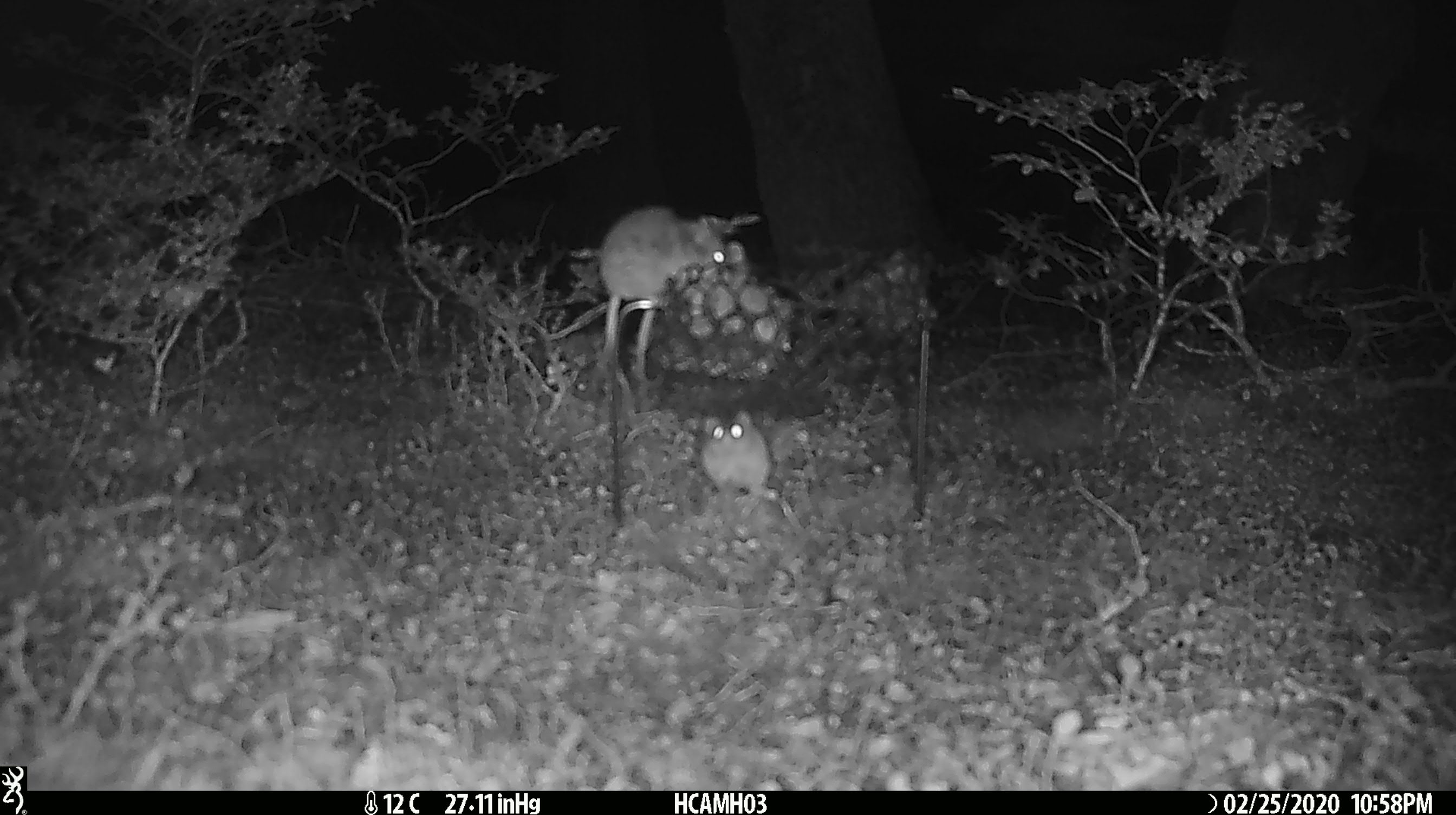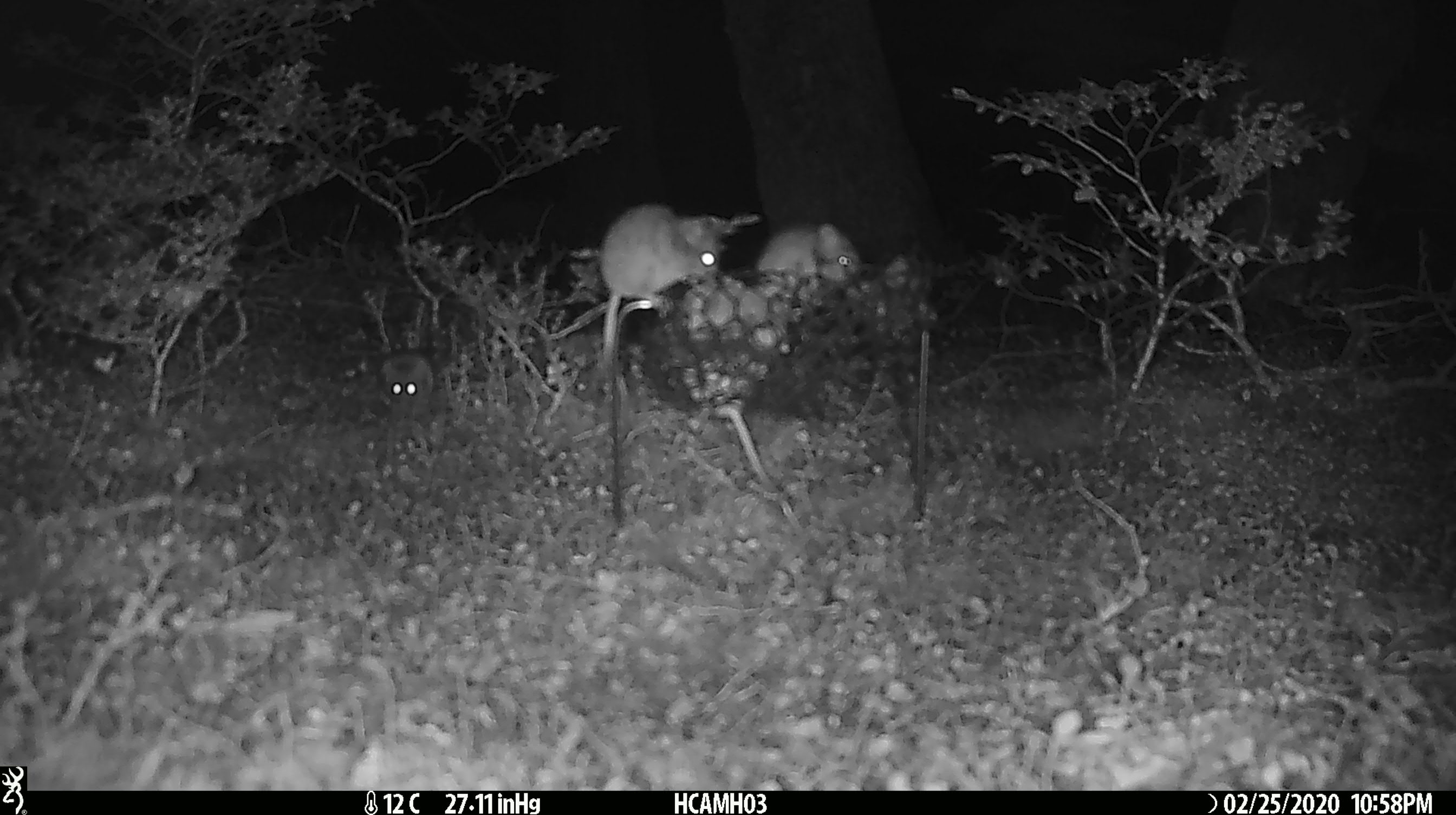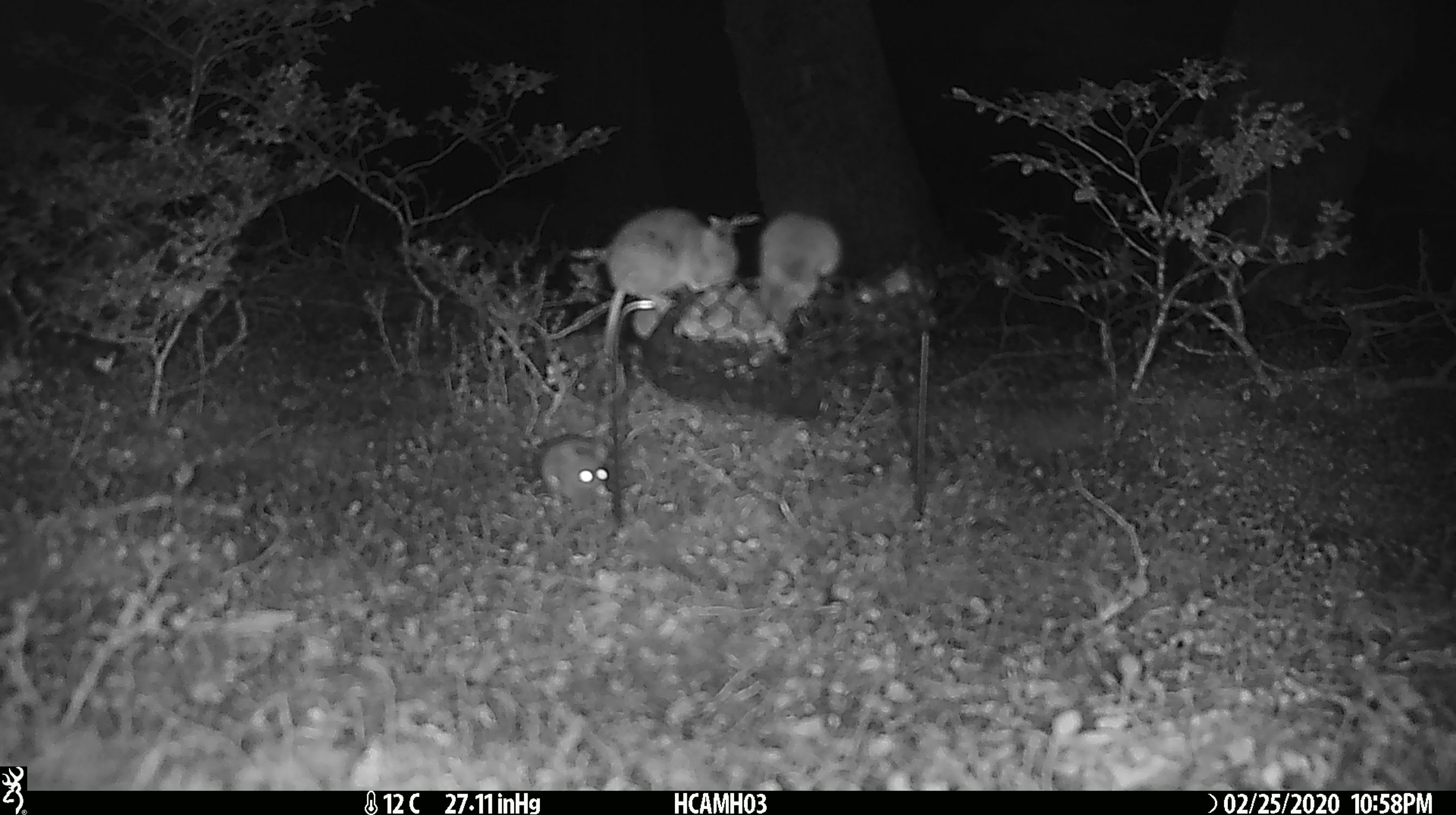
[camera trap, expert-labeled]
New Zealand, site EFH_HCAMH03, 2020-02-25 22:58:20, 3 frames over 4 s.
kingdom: Animalia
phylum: Chordata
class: Mammalia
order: Rodentia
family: Muridae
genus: Mus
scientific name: Mus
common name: mouse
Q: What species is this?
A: Mouse (Mus).